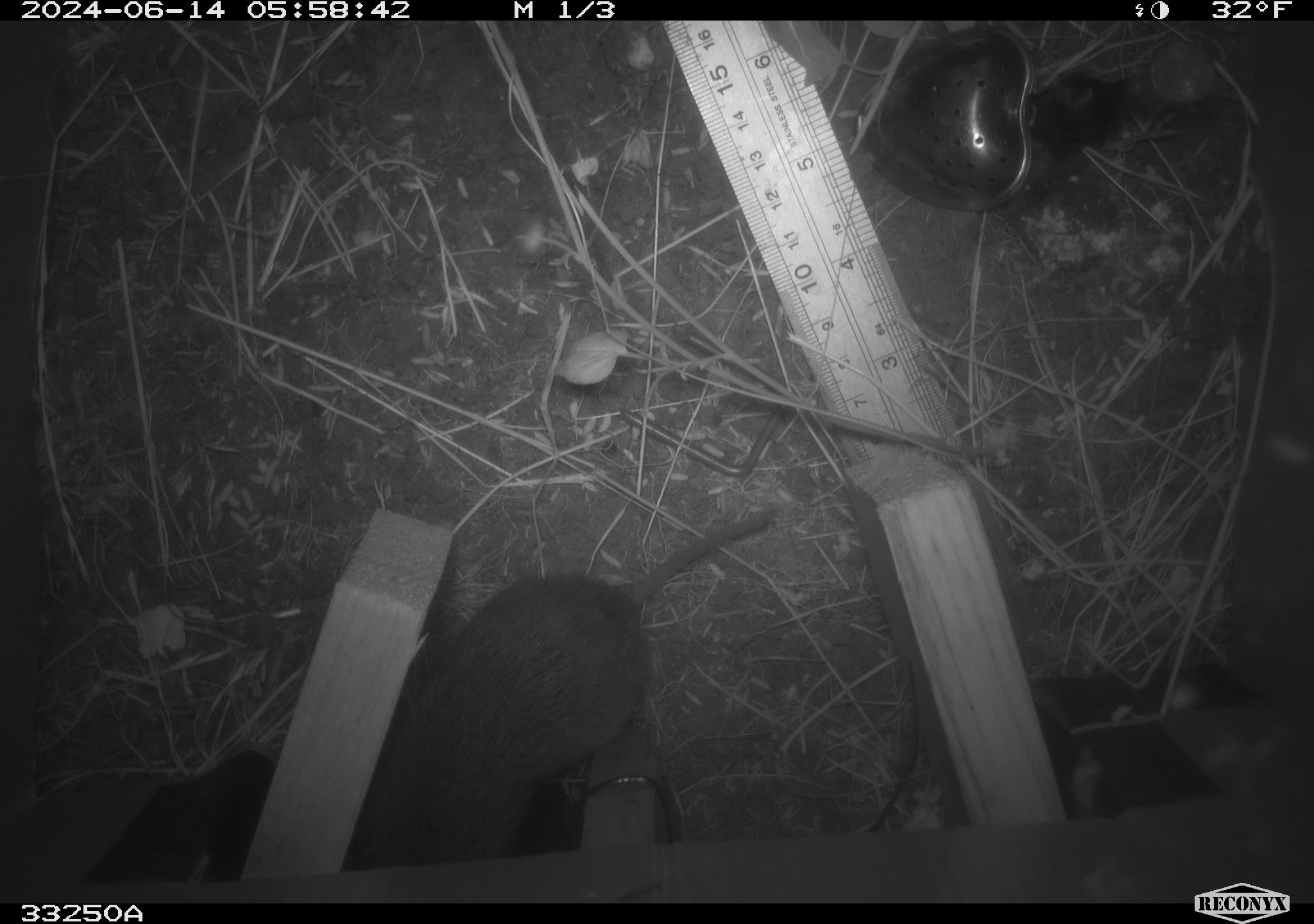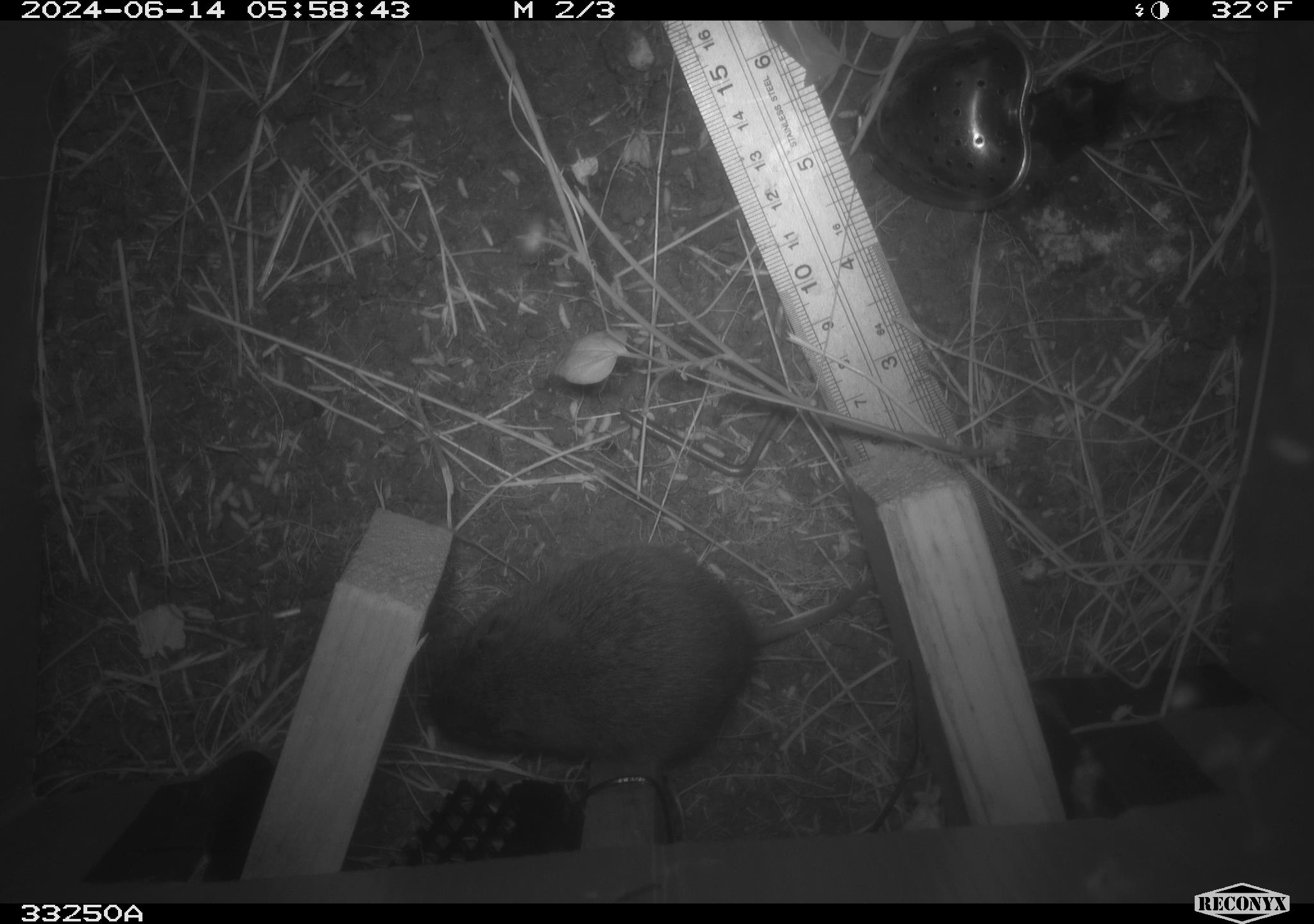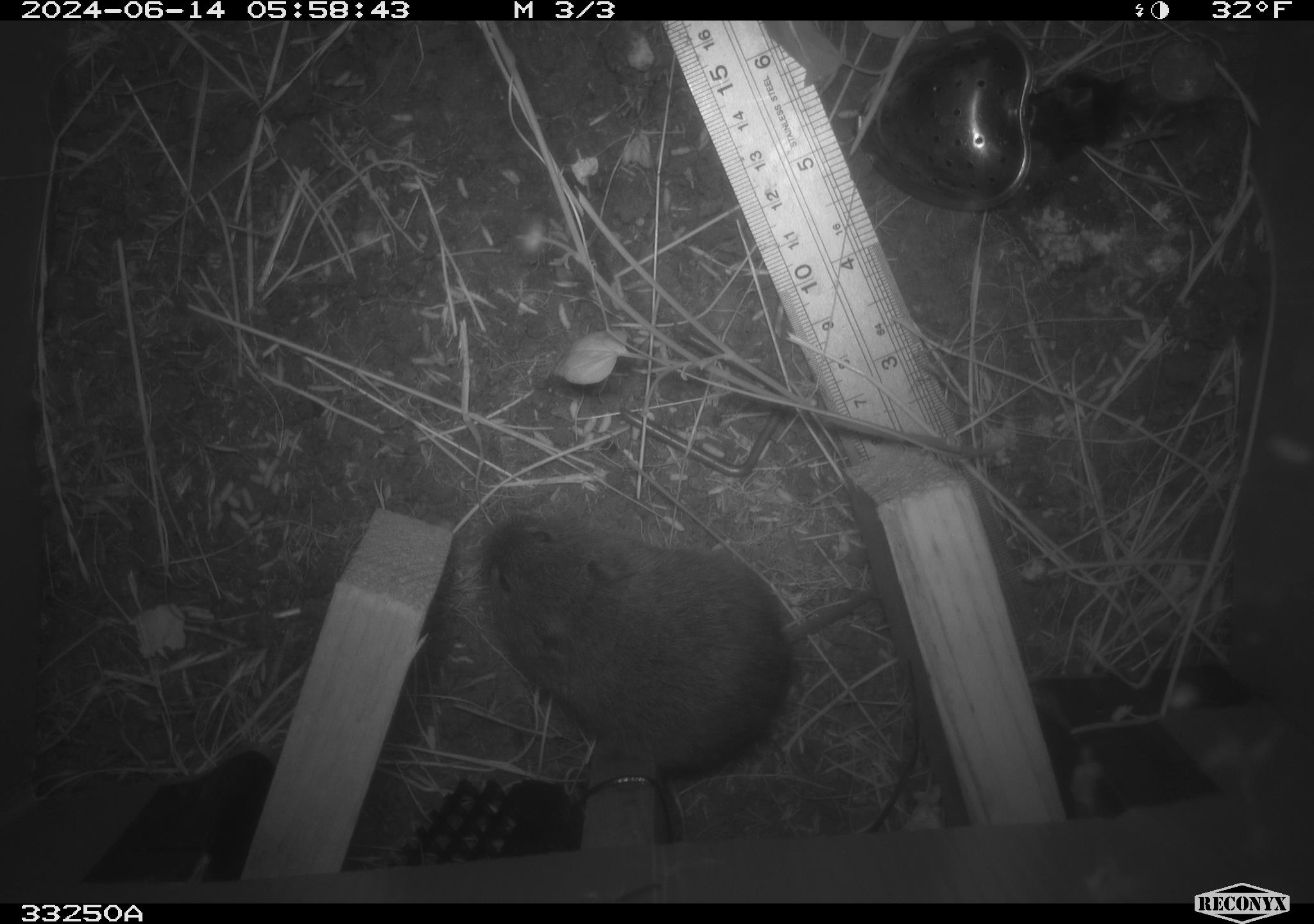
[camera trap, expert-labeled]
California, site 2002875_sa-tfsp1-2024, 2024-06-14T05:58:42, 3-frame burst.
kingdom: Animalia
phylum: Chordata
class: Mammalia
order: Rodentia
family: Cricetidae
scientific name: Arvicolinae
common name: voles, lemmings, and muskrats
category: arvicolinae subfamily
Arvicolinae subfamily (voles, lemmings, and muskrats) (Arvicolinae).